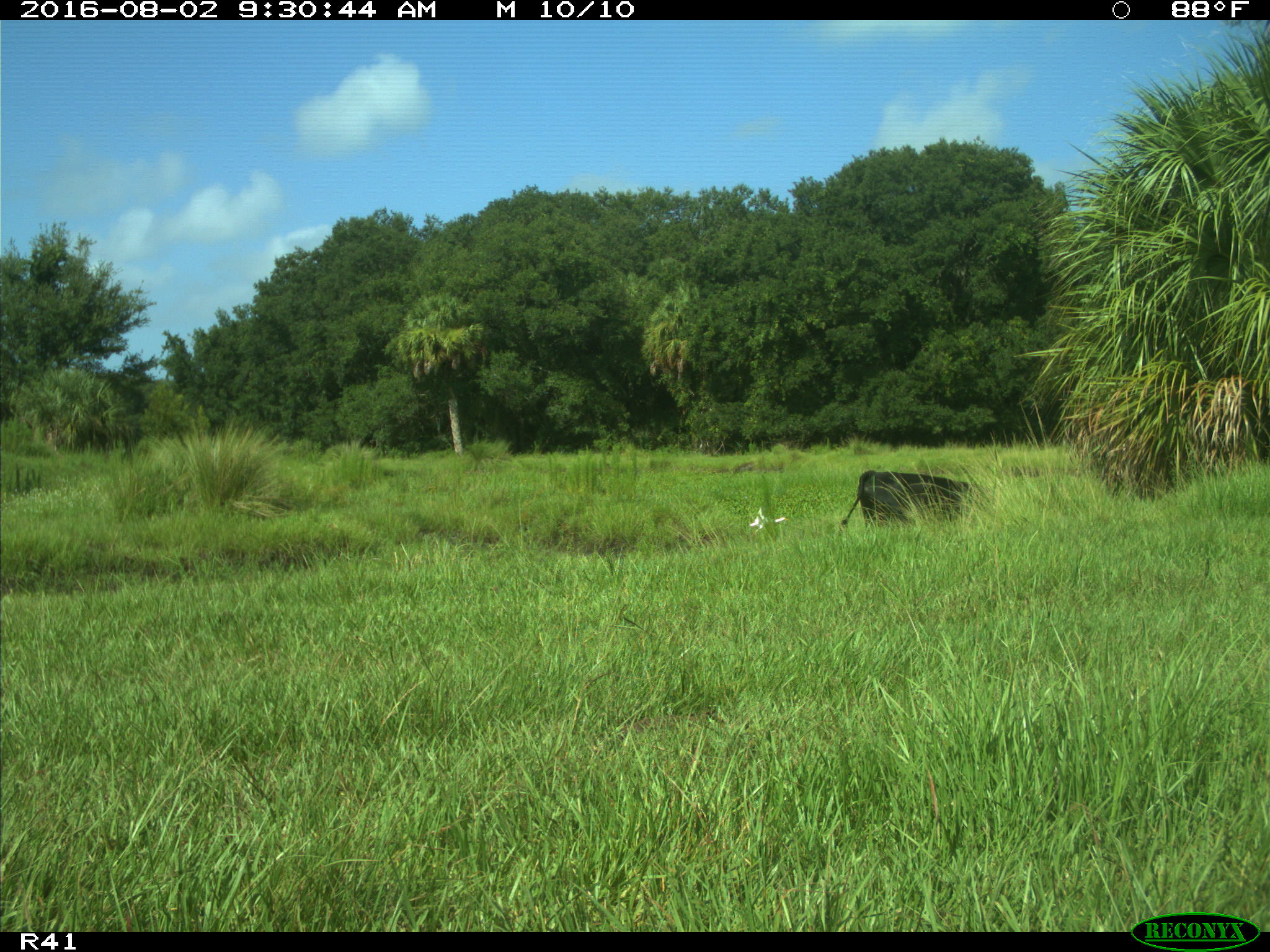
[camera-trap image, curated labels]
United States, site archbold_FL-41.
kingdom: Animalia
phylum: Chordata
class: Mammalia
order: Artiodactyla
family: Bovidae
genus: Bos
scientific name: Bos taurus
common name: domestic cow